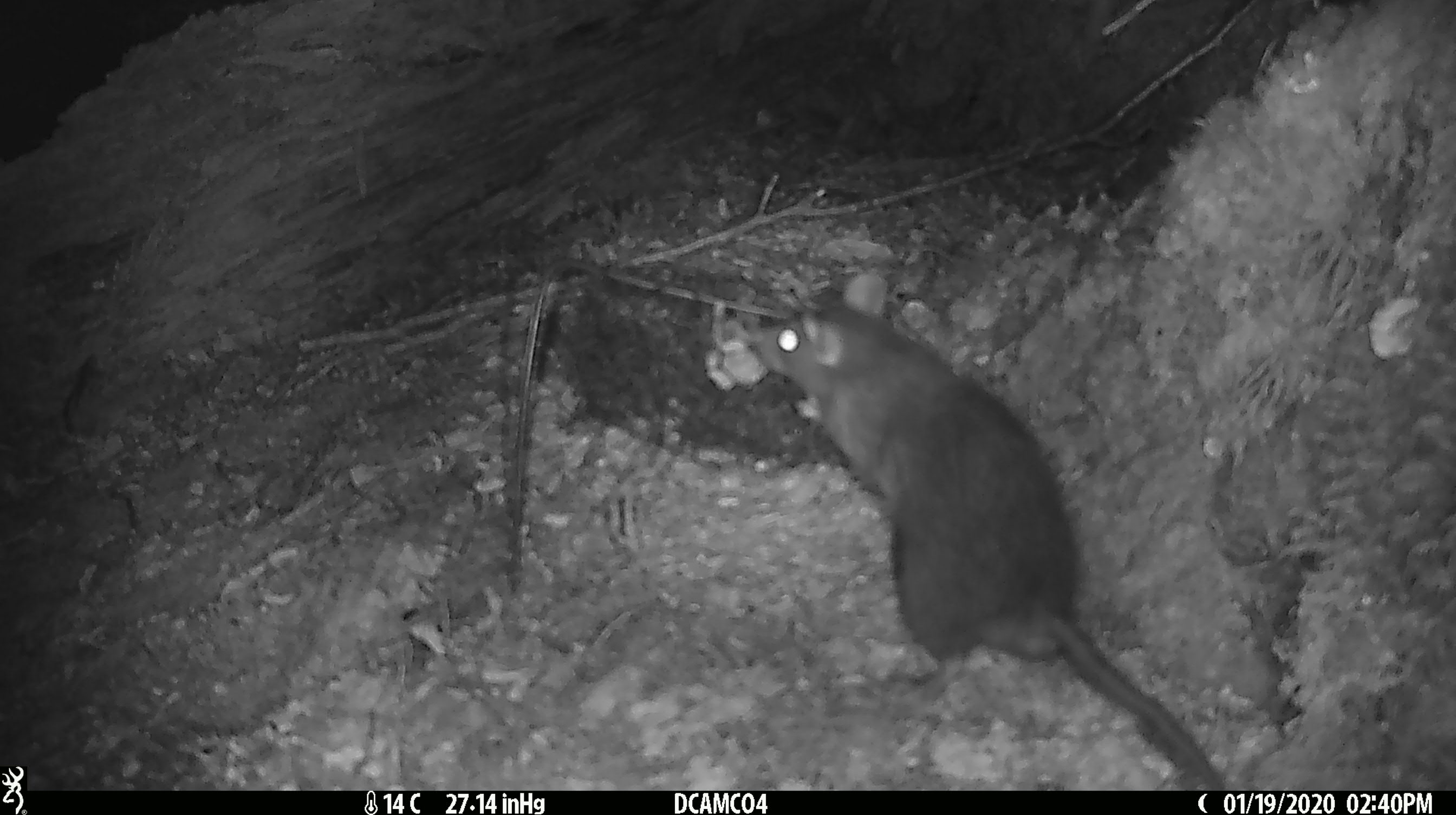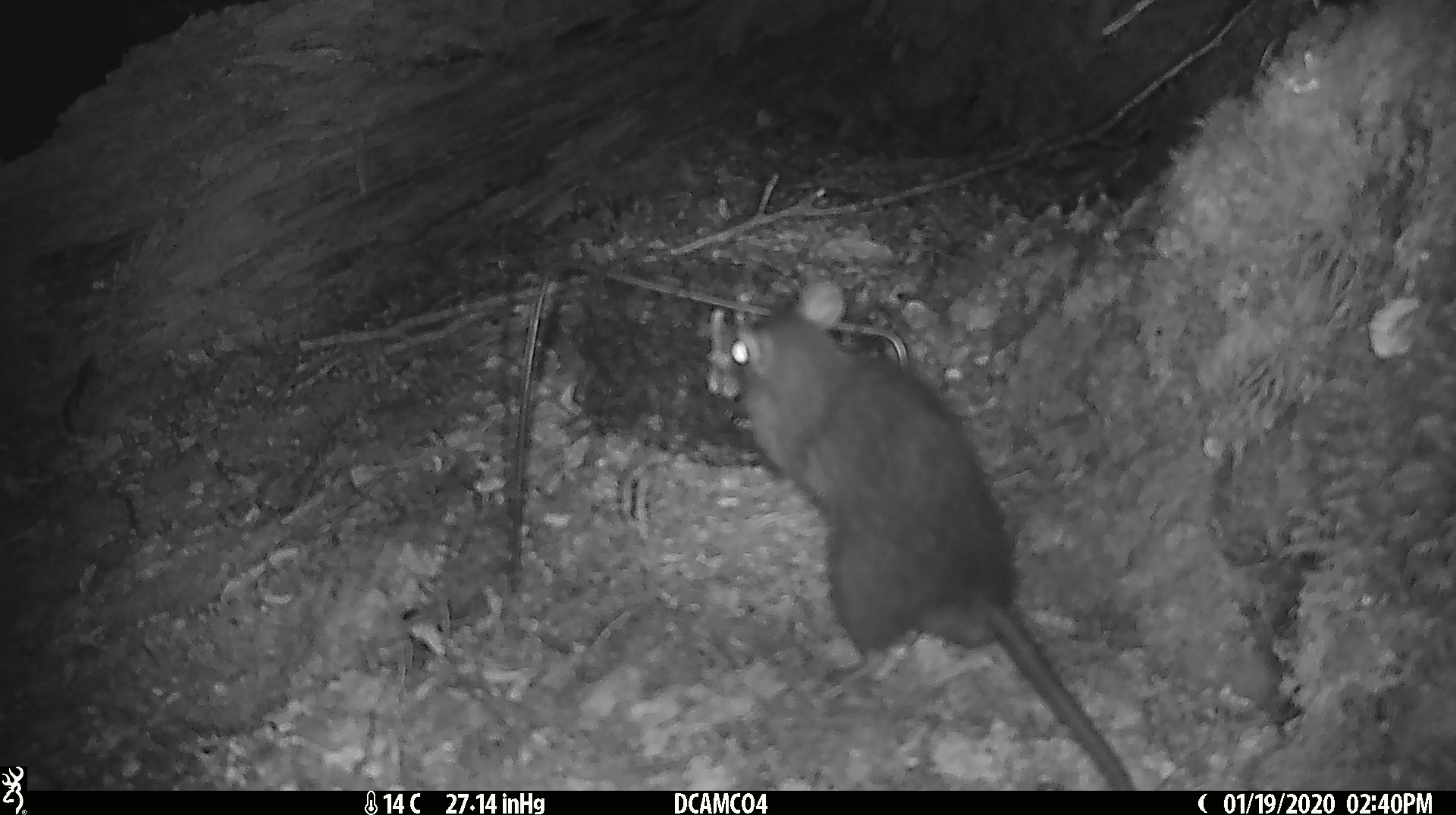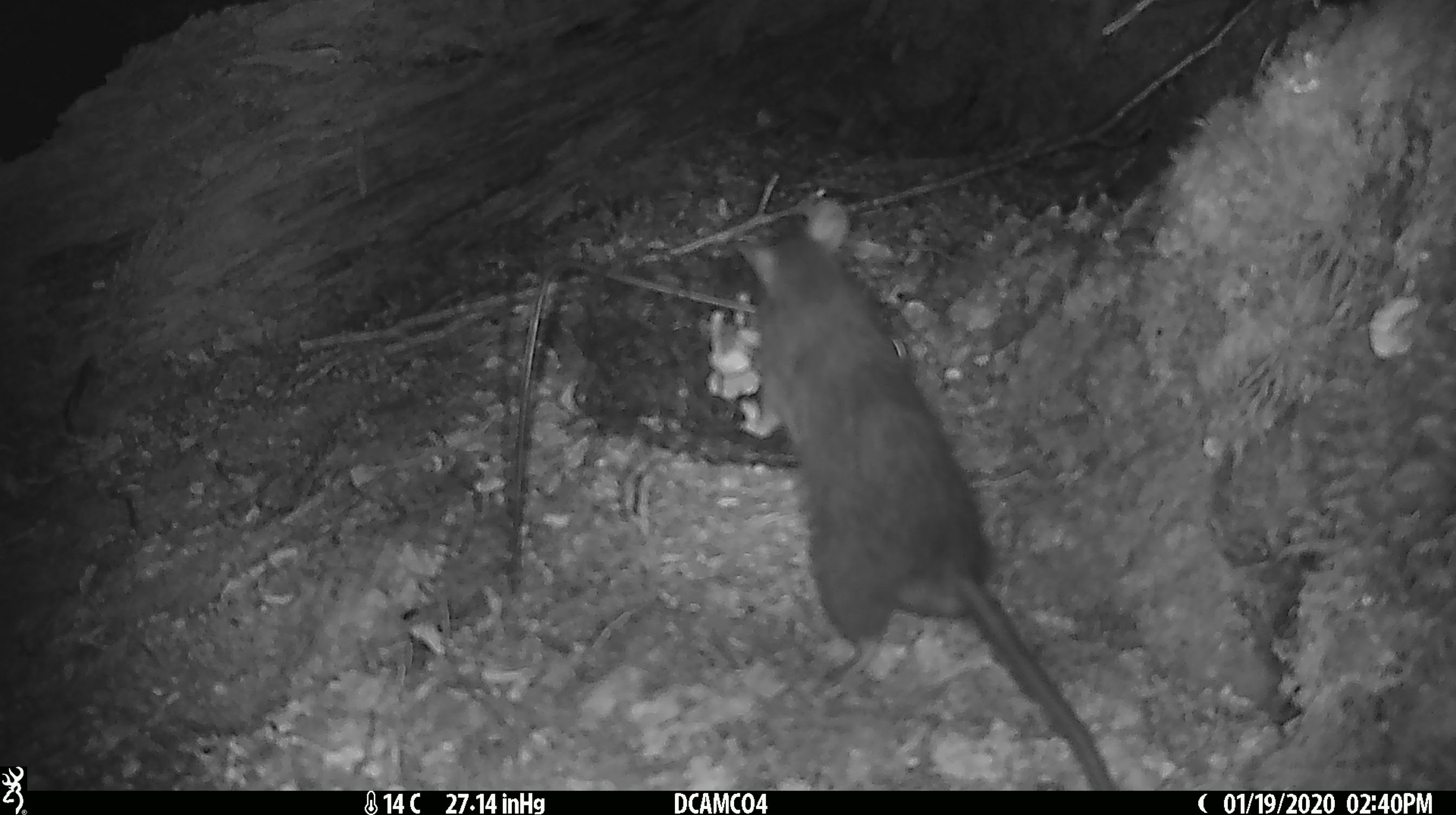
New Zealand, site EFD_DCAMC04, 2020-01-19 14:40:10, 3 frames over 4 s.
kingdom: Animalia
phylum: Chordata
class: Mammalia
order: Rodentia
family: Muridae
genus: Rattus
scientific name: Rattus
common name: rat